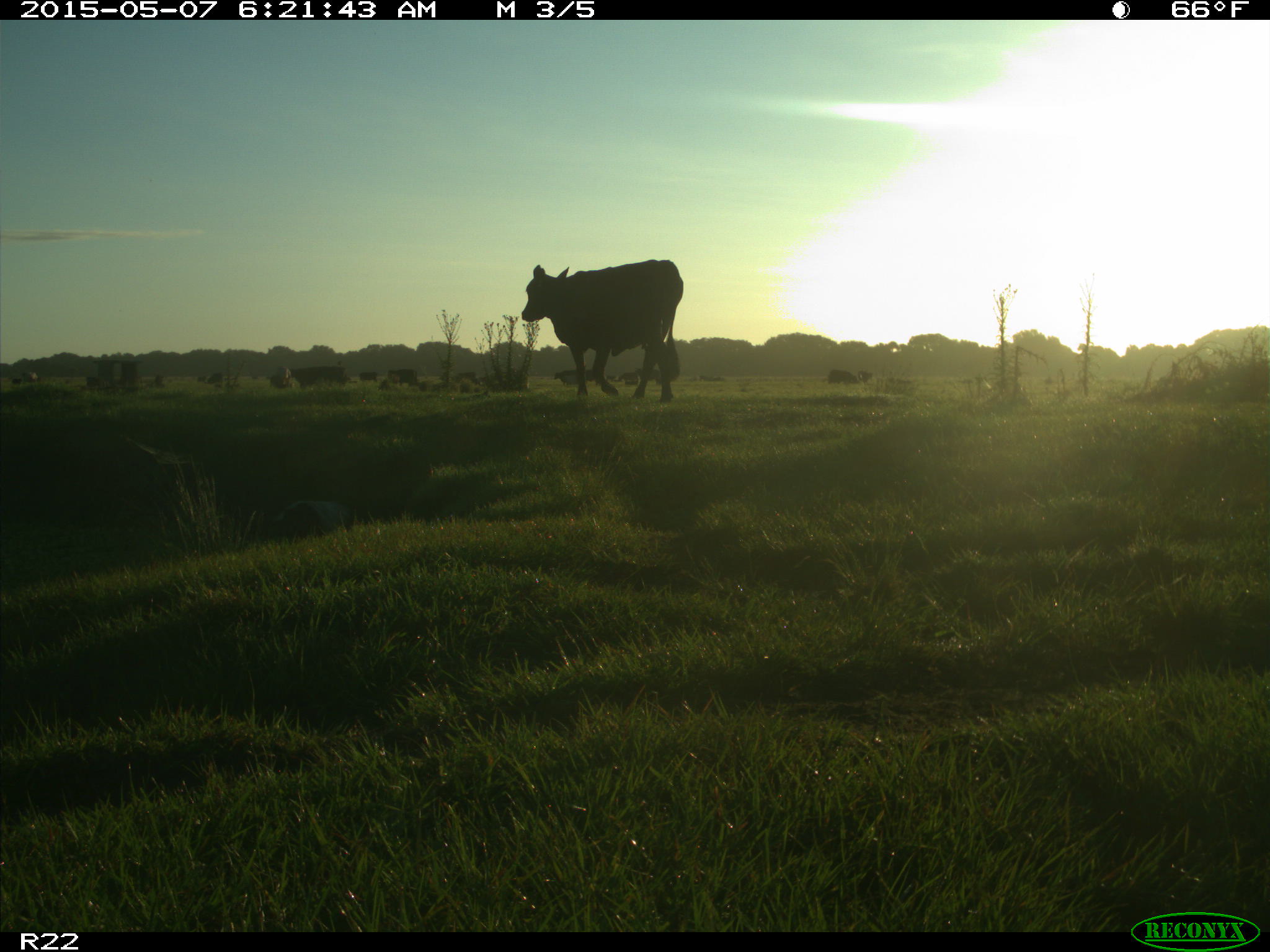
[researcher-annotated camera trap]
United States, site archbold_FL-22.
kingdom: Animalia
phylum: Chordata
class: Mammalia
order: Artiodactyla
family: Bovidae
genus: Bos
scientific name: Bos taurus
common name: domestic cow